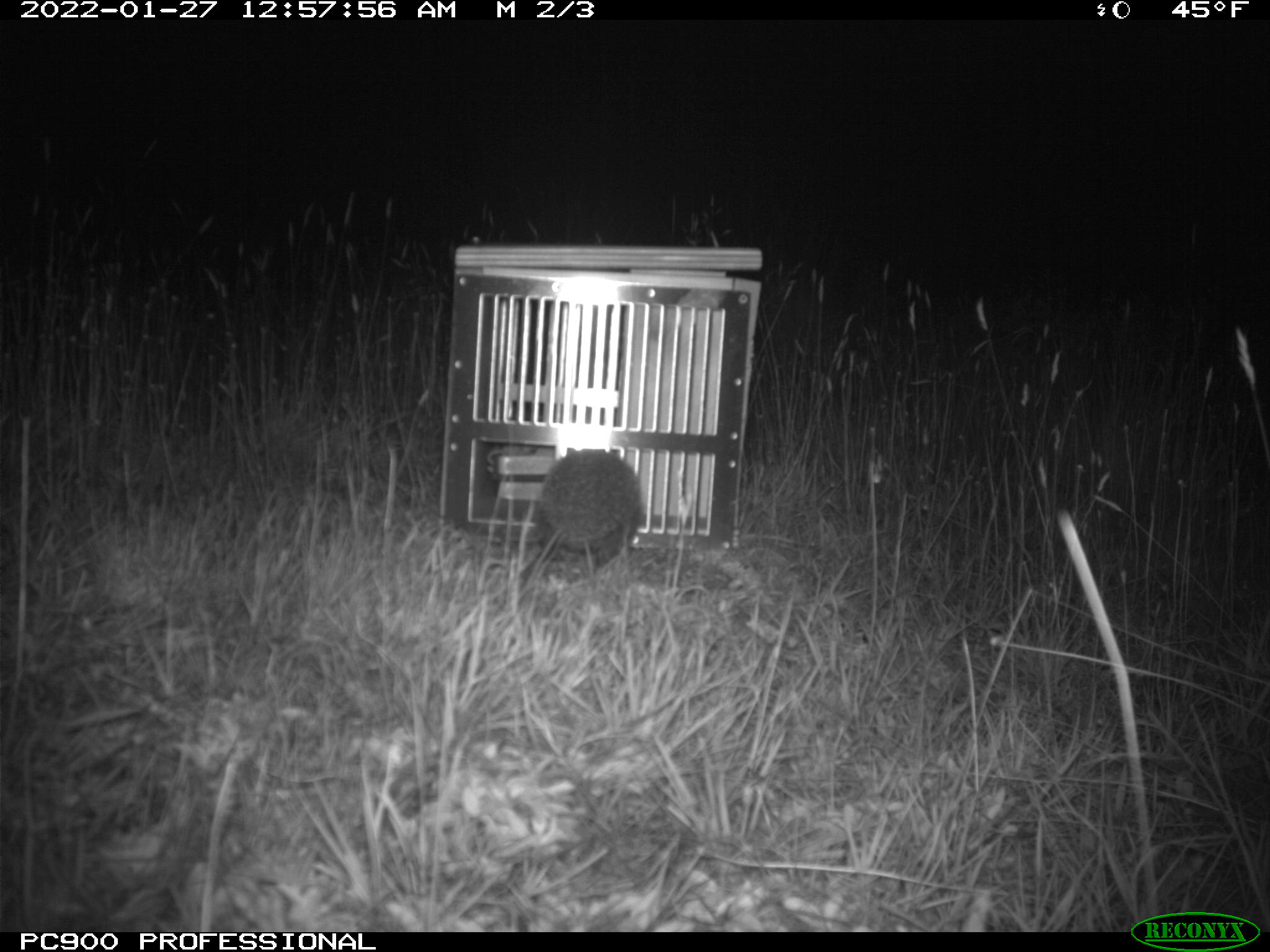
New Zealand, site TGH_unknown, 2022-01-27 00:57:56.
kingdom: Animalia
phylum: Chordata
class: Mammalia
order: Eulipotyphla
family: Erinaceidae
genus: Erinaceus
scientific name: Erinaceus europaeus europaeus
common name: european hedgehog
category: hedgehog